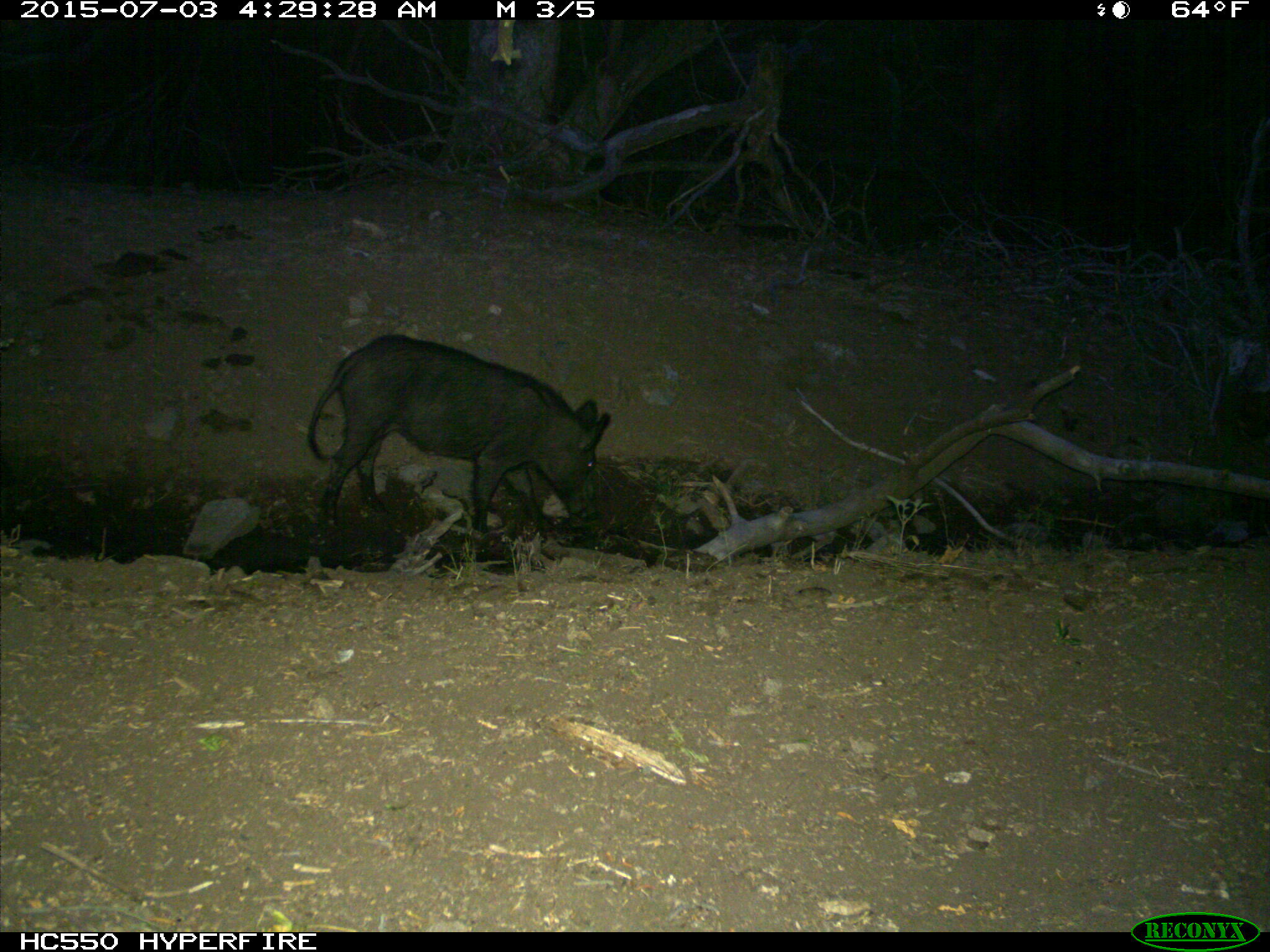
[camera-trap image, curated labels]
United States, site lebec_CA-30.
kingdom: Animalia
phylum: Chordata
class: Mammalia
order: Artiodactyla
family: Suidae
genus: Sus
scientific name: Sus scrofa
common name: wild boar